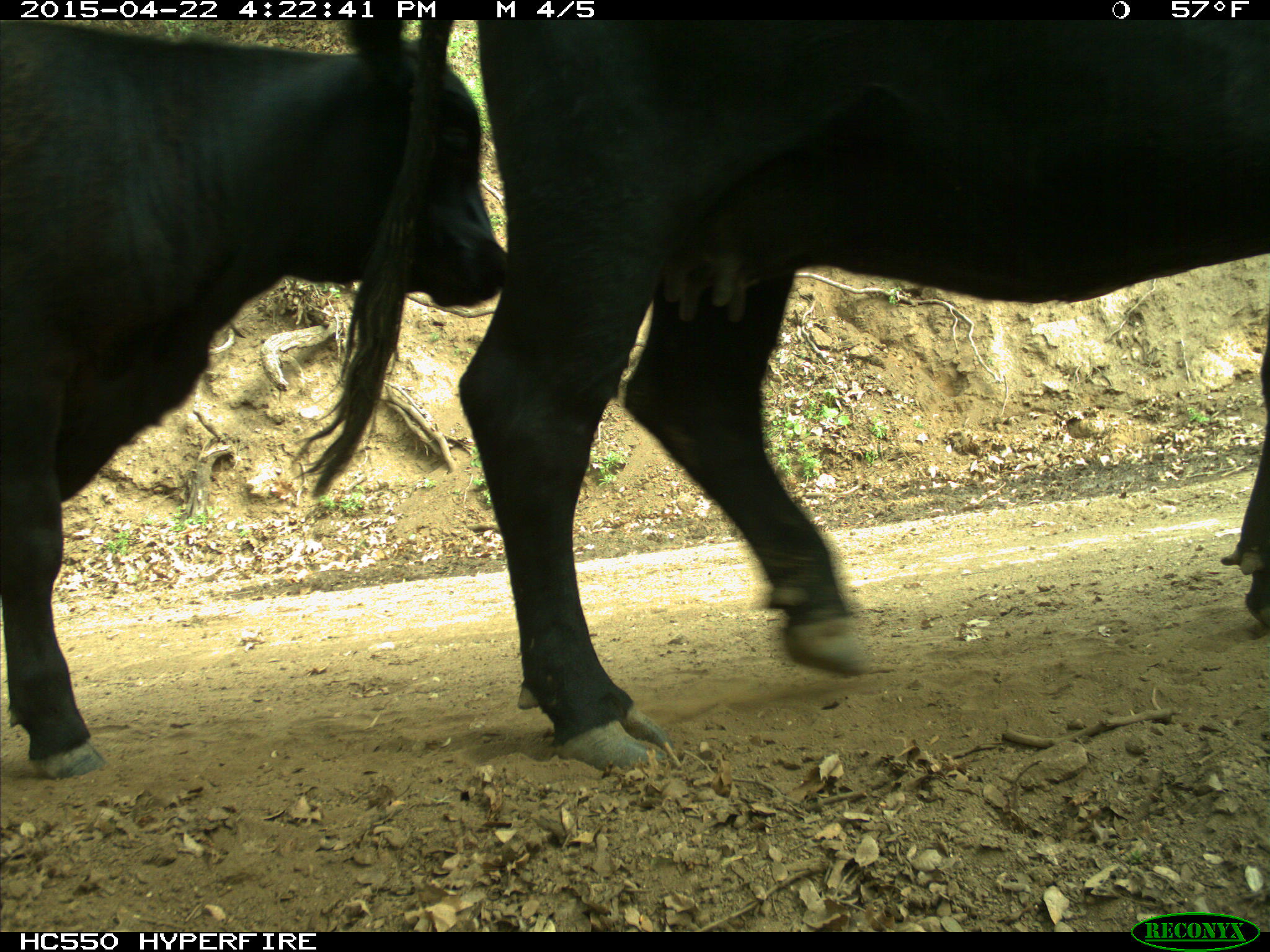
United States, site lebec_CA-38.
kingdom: Animalia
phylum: Chordata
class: Mammalia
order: Artiodactyla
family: Bovidae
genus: Bos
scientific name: Bos taurus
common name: domestic cow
Bos taurus (domestic cow).